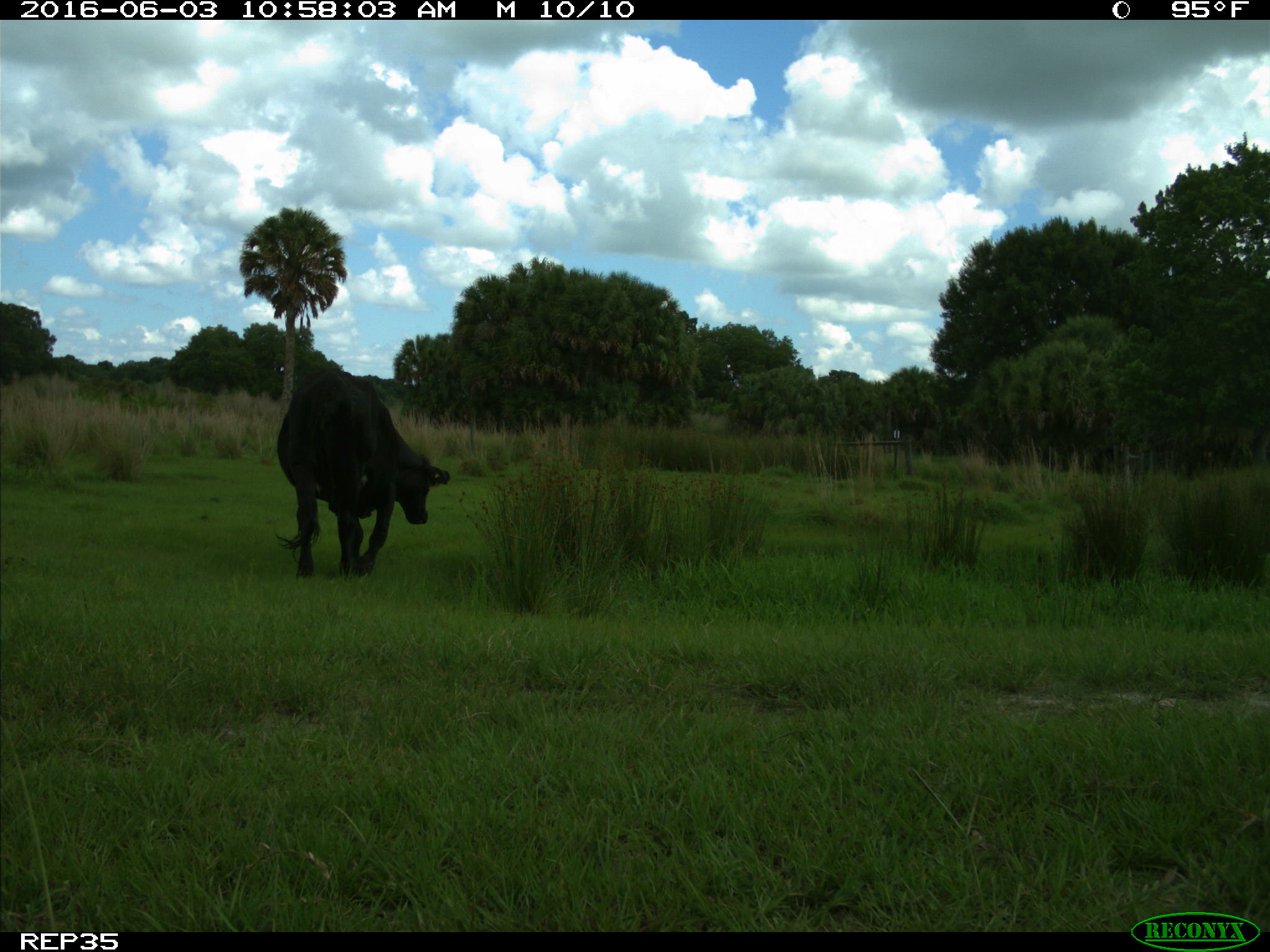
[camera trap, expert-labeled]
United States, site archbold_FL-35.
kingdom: Animalia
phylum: Chordata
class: Mammalia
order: Artiodactyla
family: Bovidae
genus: Bos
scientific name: Bos taurus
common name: domestic cow